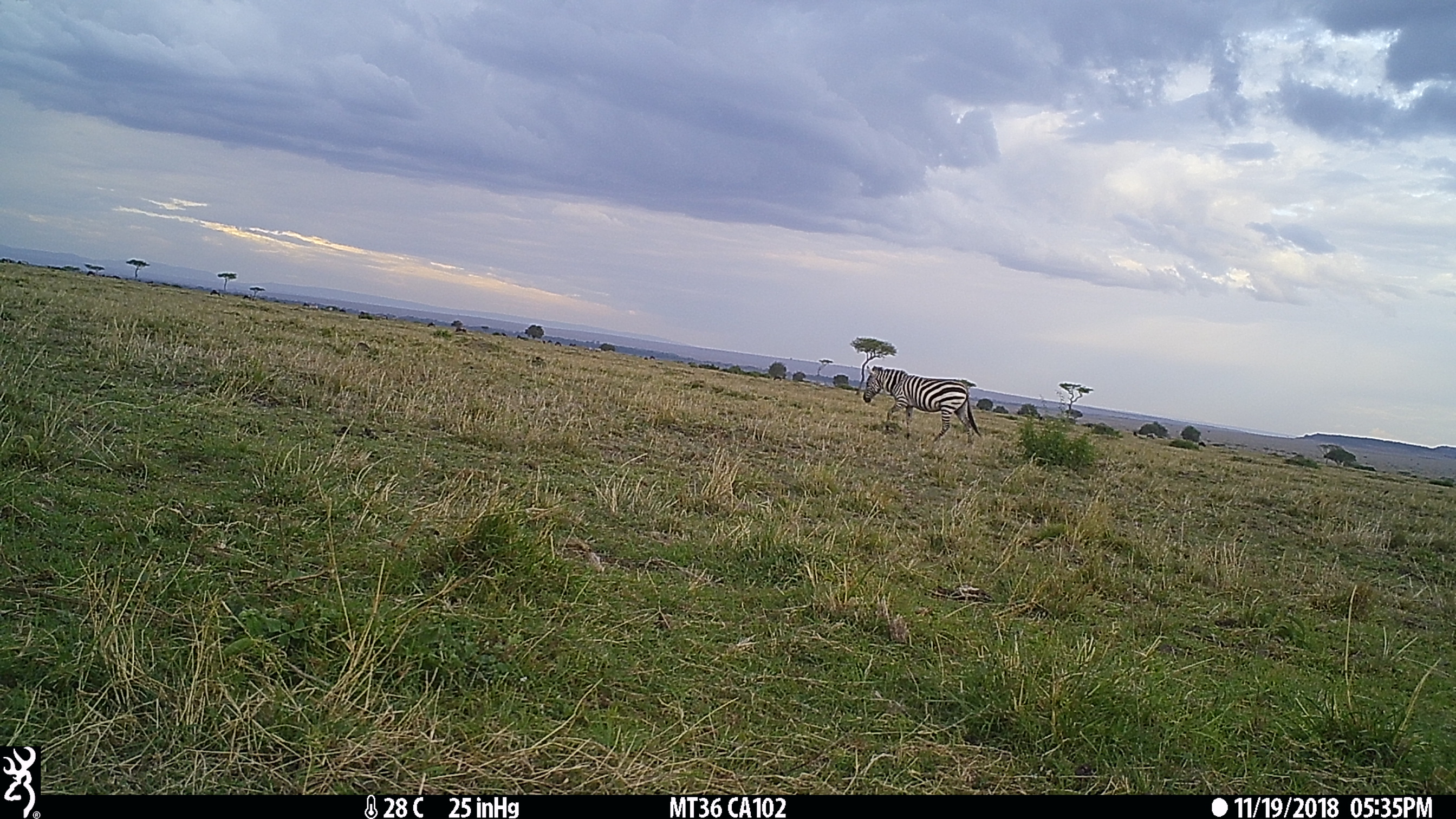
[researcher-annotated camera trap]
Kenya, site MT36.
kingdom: Animalia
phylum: Chordata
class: Mammalia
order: Perissodactyla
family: Equidae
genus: Equus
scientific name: Equus quagga burchellii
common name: burchell's zebra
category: zebra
Zebra (burchell's zebra) (Equus quagga burchellii).